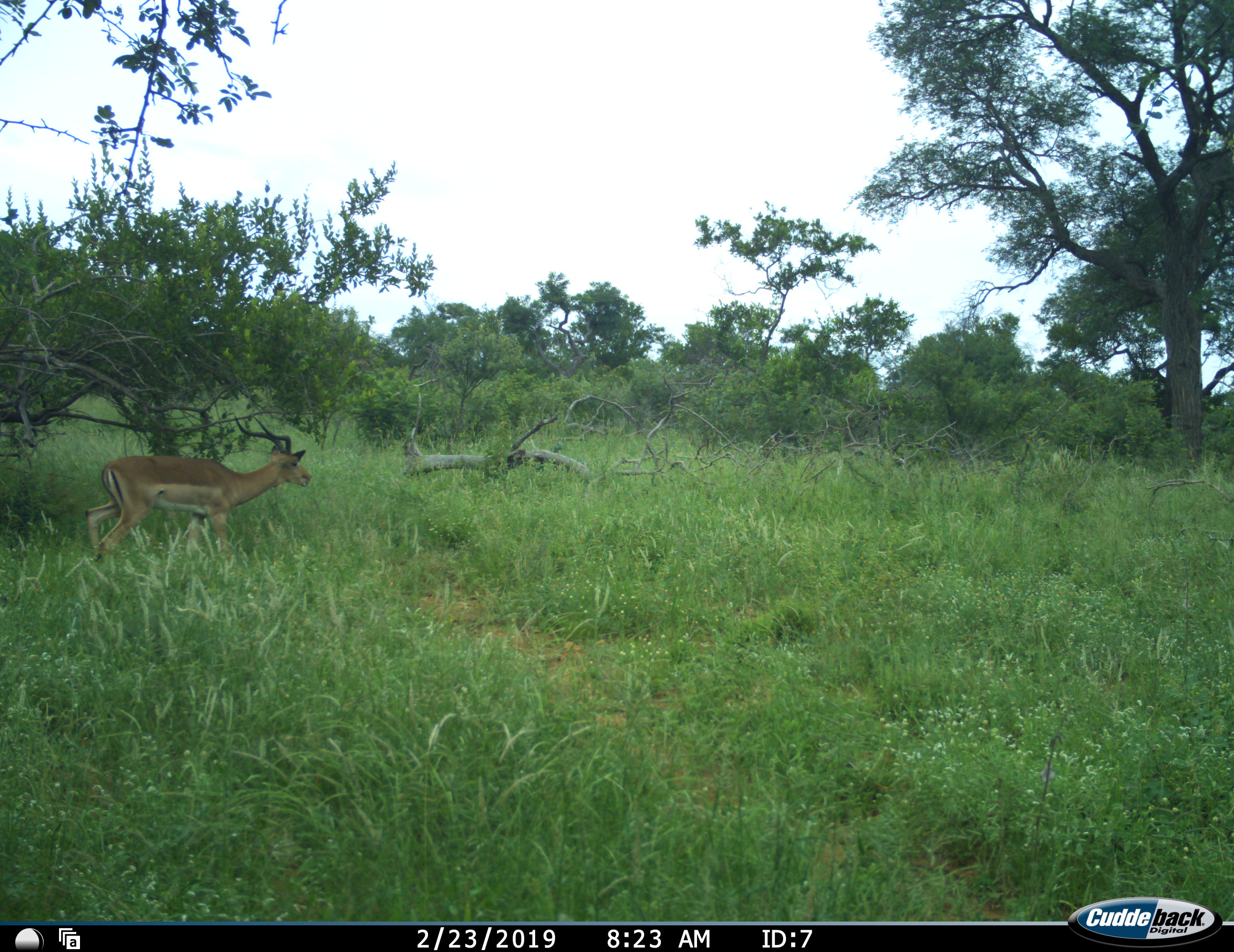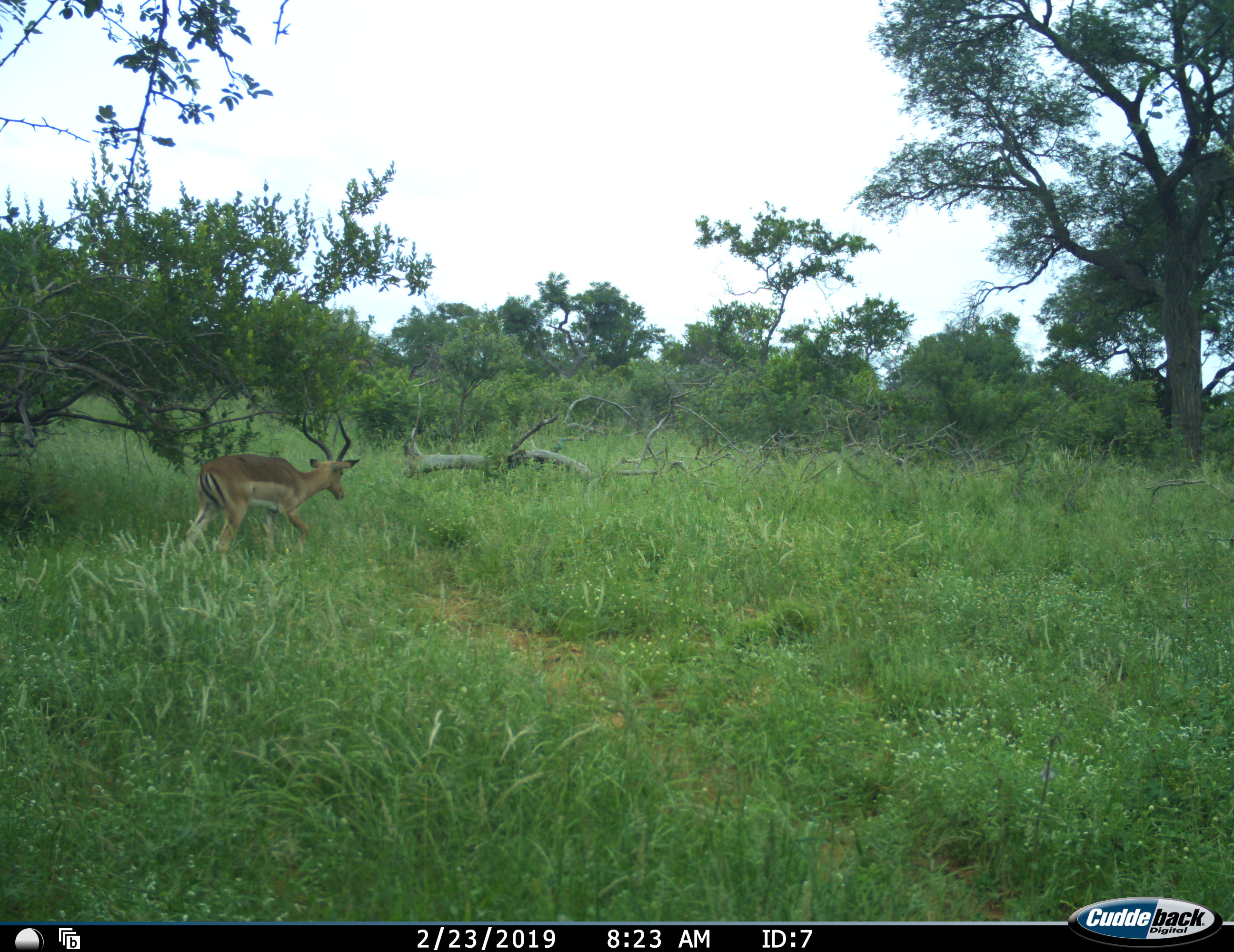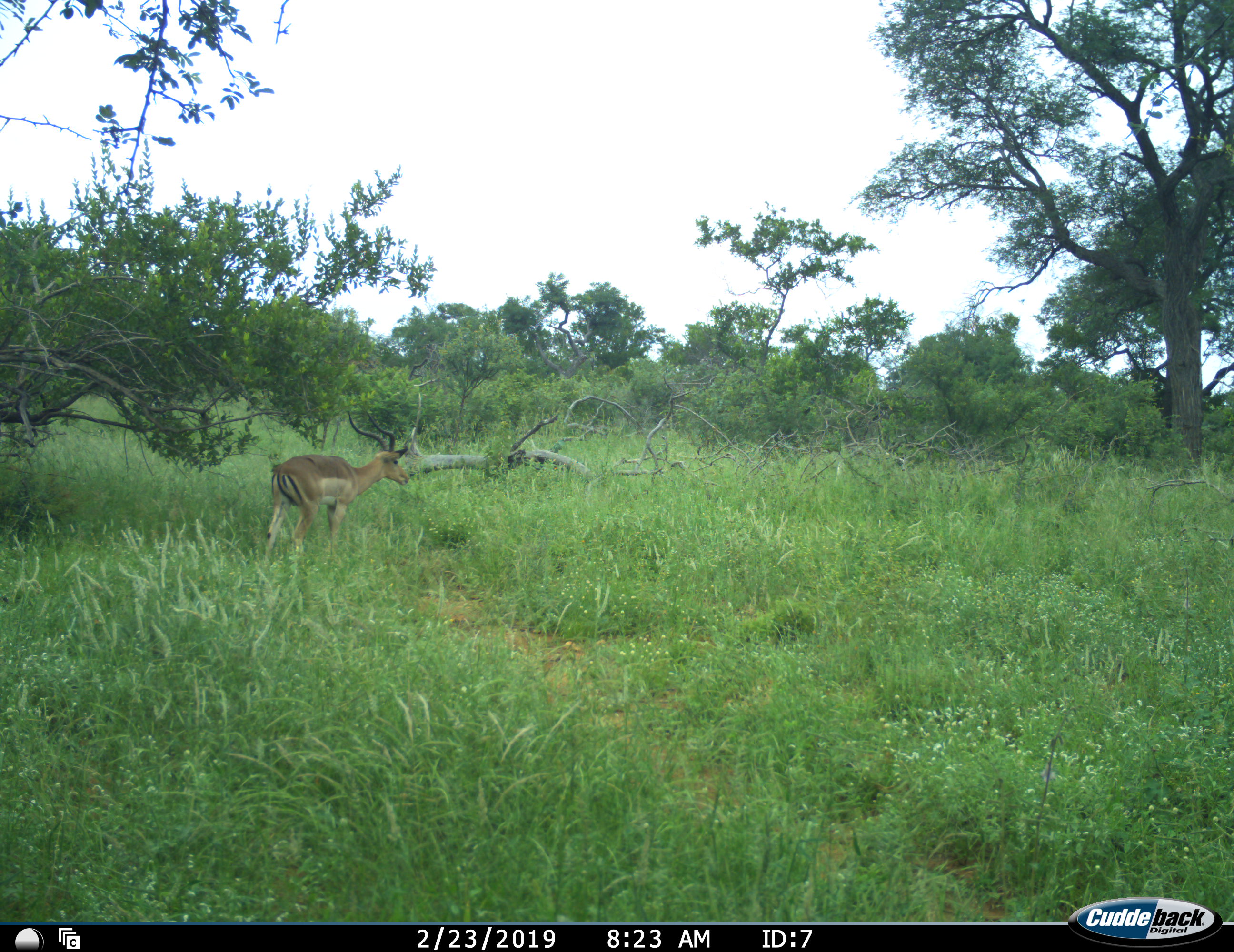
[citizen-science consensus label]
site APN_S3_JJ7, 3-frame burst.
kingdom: Animalia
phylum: Chordata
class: Mammalia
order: Artiodactyla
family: Bovidae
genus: Aepyceros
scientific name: Aepyceros melampus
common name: impala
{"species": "impala (Aepyceros melampus)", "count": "1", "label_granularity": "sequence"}